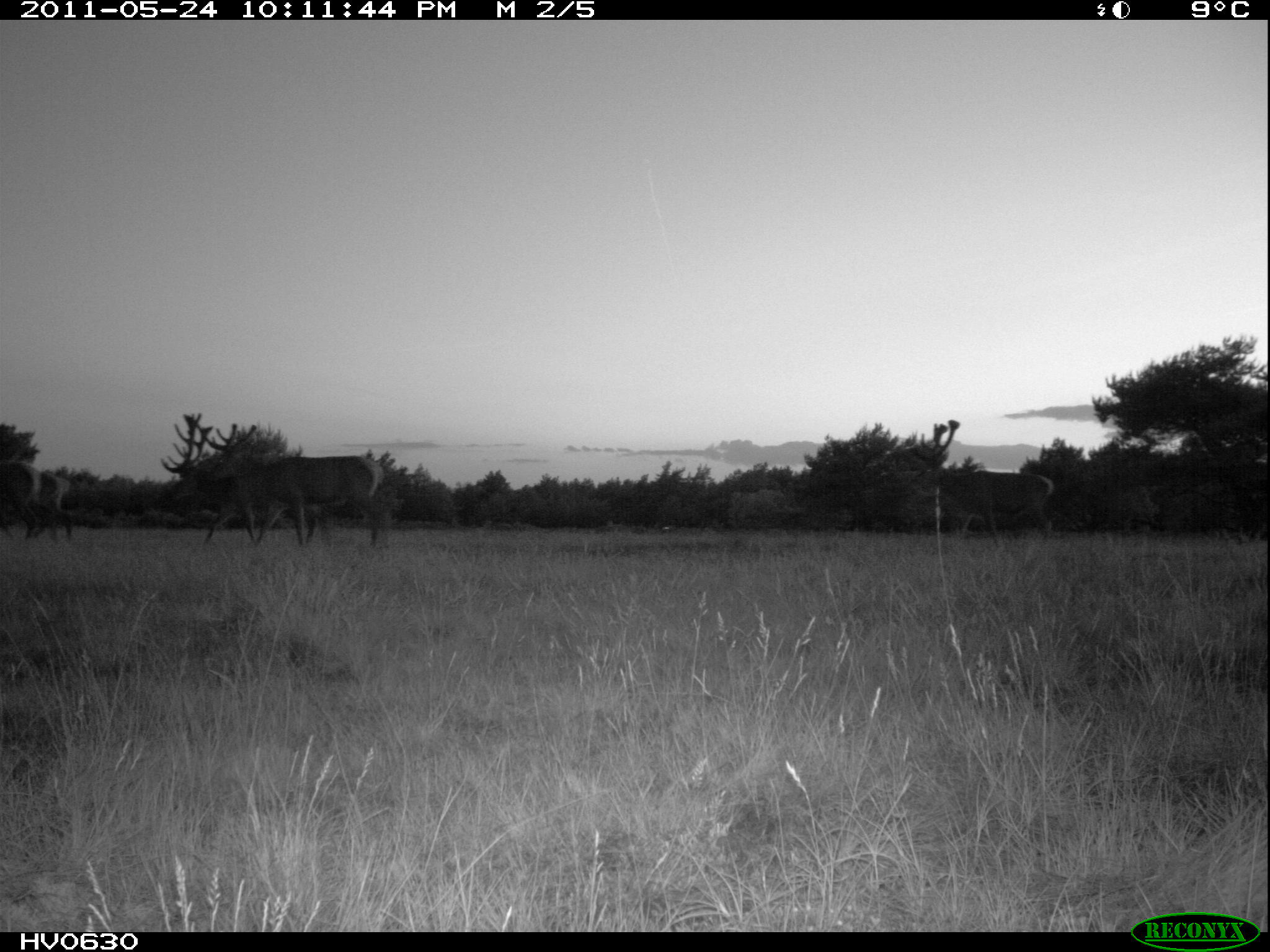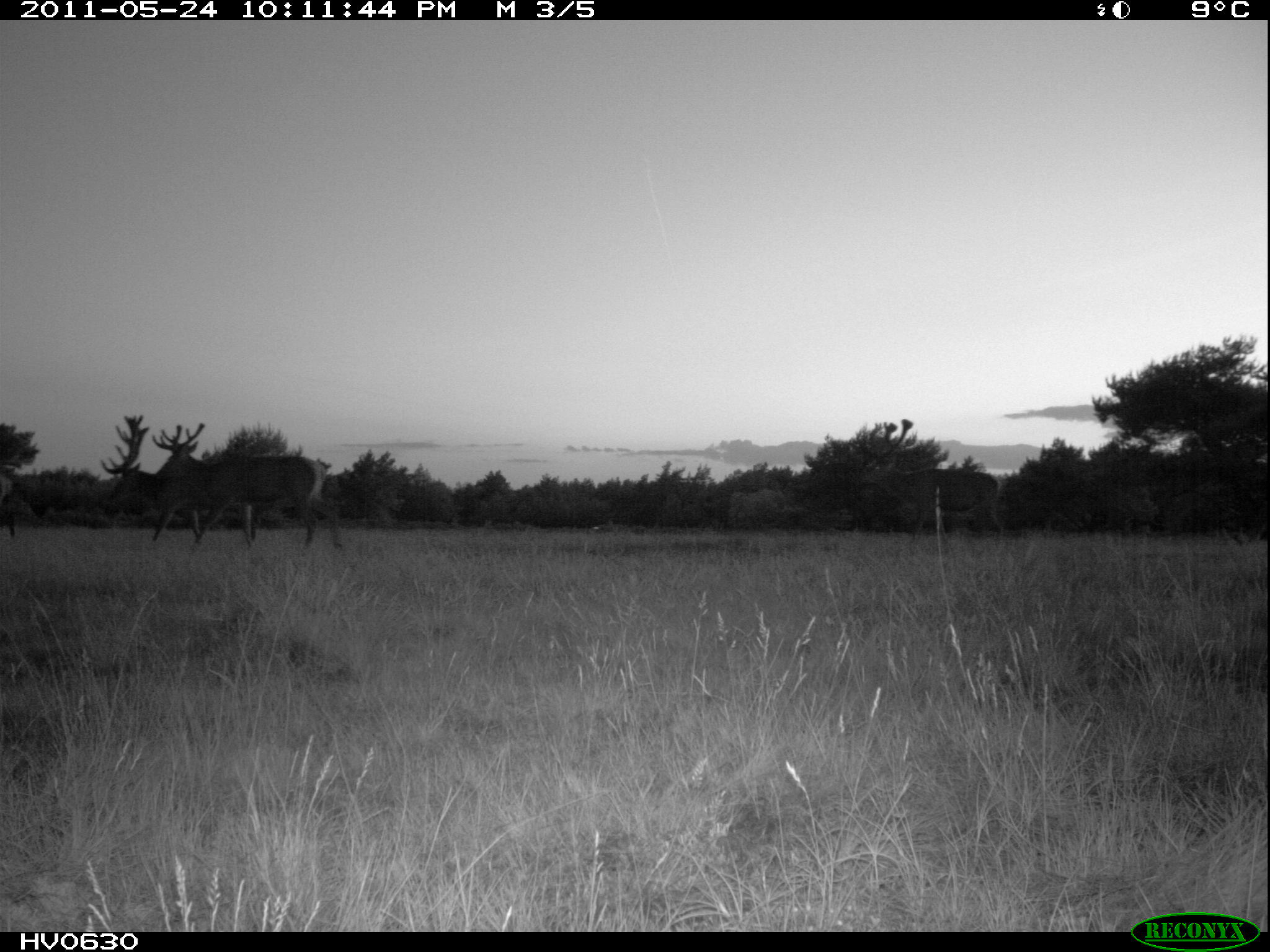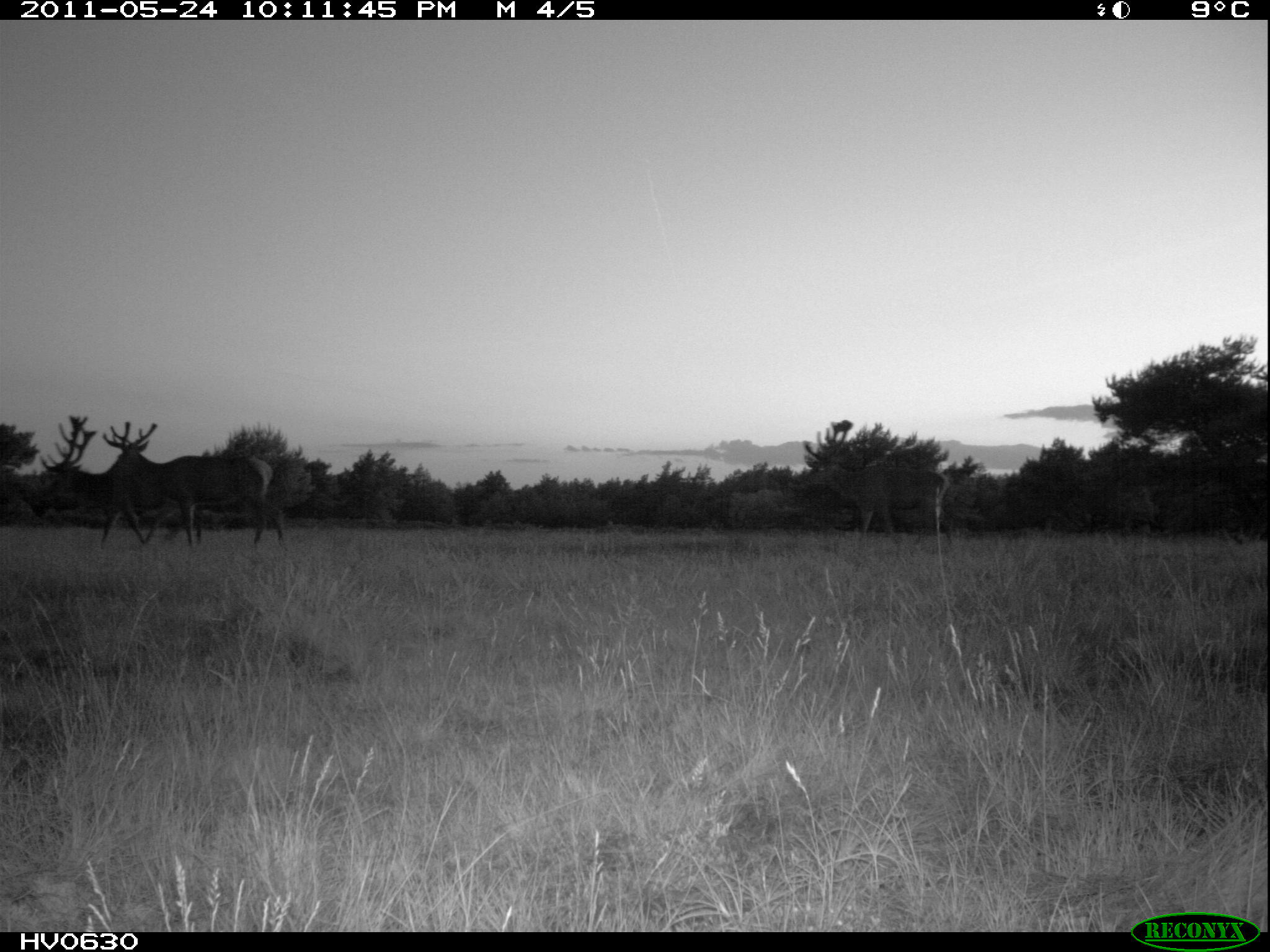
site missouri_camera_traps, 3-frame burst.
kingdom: Animalia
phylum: Chordata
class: Mammalia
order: Artiodactyla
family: Cervidae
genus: Cervus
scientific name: Cervus elaphus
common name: red deer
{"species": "red deer (Cervus elaphus)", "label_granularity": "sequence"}